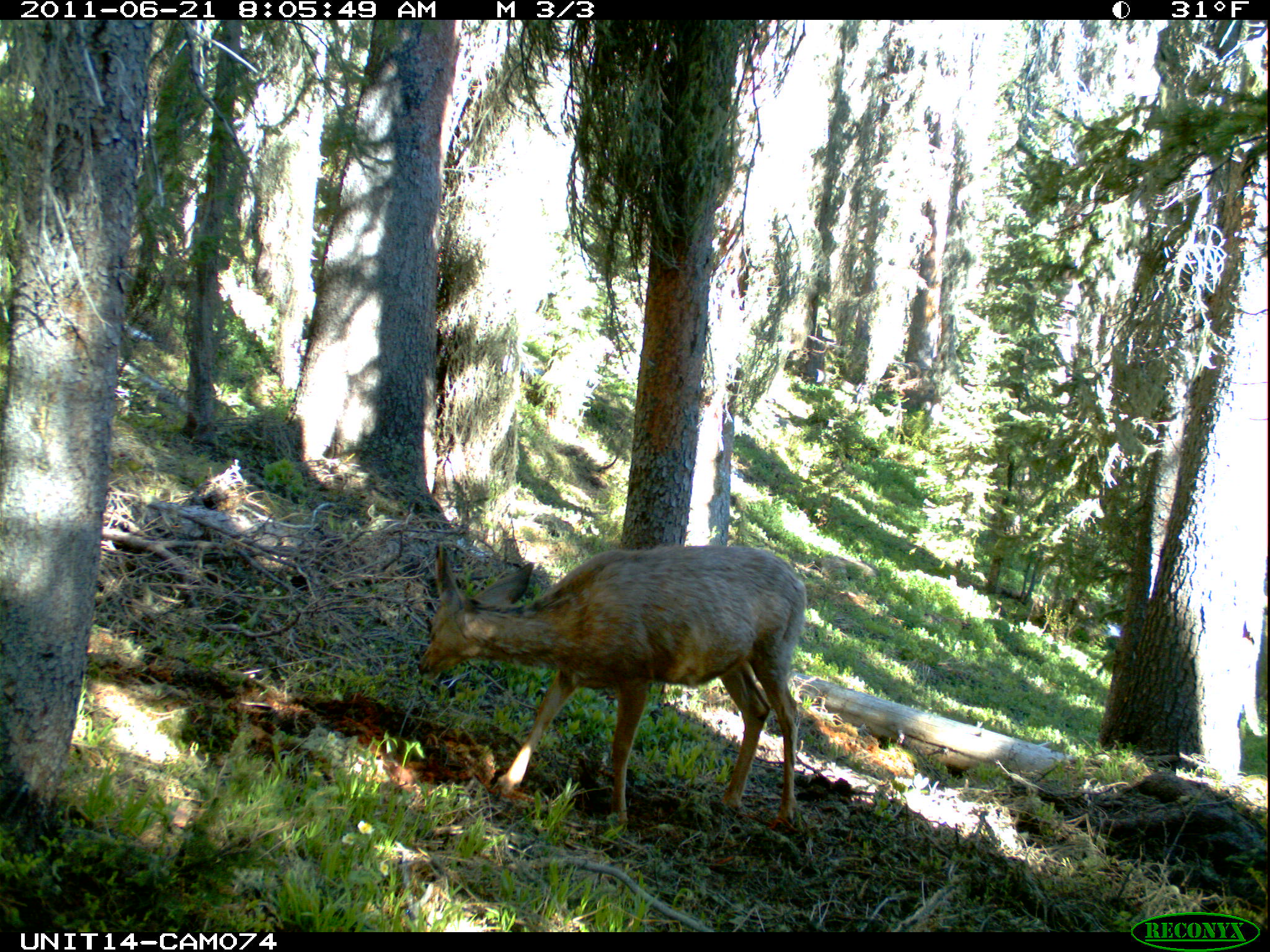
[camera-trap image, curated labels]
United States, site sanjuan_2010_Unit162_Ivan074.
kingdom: Animalia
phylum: Chordata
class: Mammalia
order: Artiodactyla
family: Cervidae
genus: Odocoileus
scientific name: Odocoileus hemionus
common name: mule deer